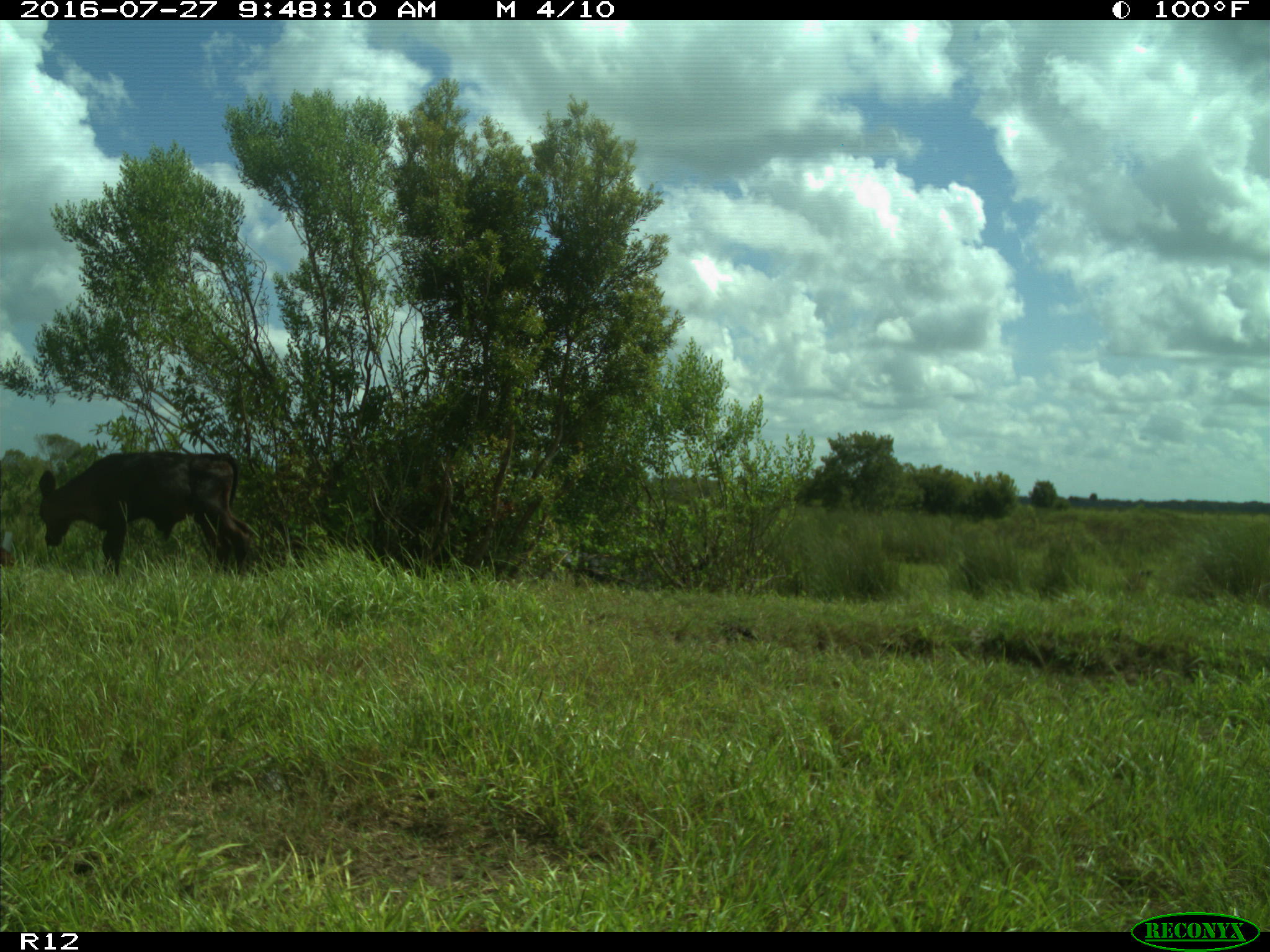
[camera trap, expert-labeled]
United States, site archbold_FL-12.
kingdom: Animalia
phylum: Chordata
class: Mammalia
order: Artiodactyla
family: Bovidae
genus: Bos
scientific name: Bos taurus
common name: domestic cow